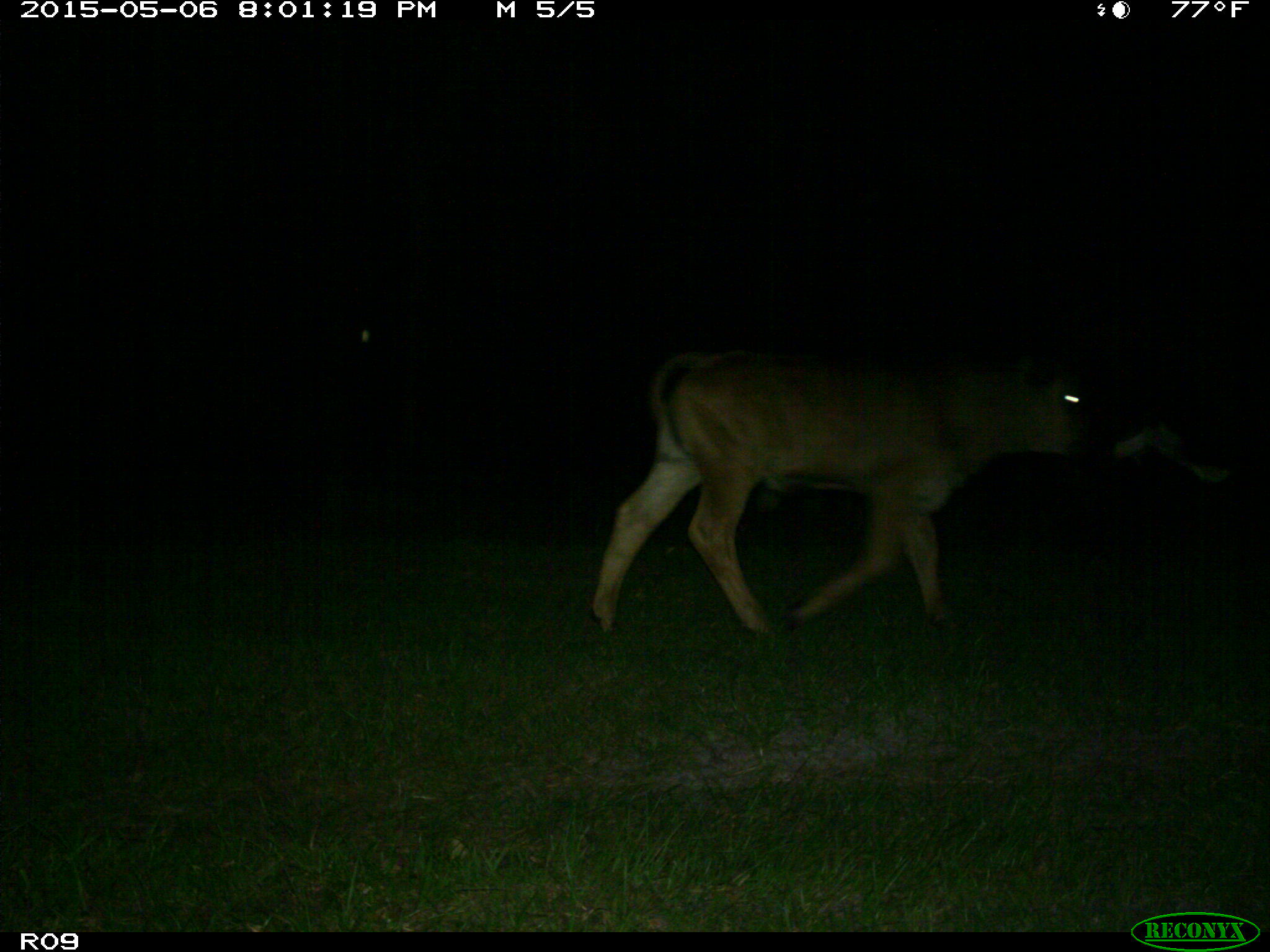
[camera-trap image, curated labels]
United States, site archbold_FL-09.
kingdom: Animalia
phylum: Chordata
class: Mammalia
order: Artiodactyla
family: Bovidae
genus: Bos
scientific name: Bos taurus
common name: domestic cow